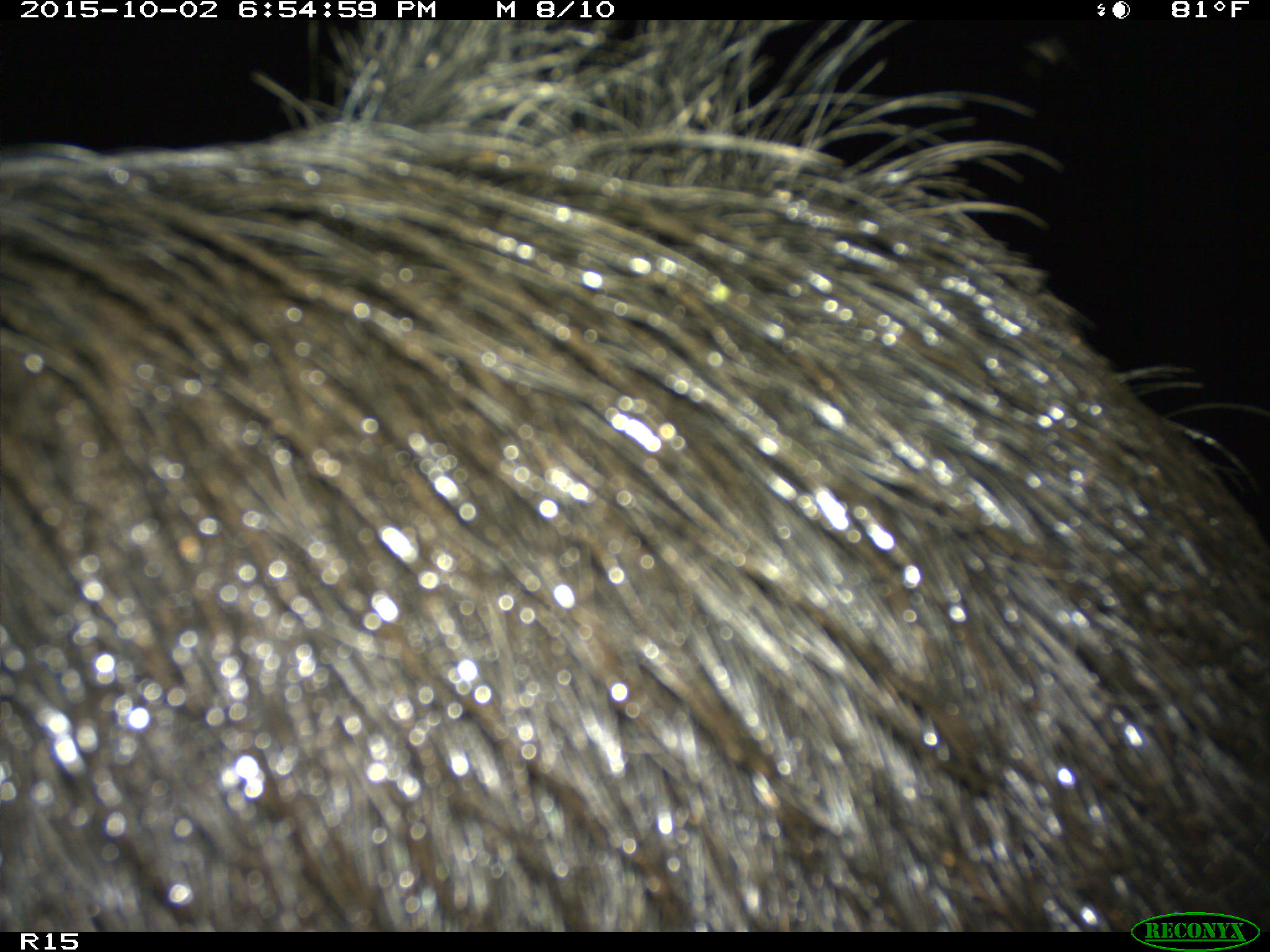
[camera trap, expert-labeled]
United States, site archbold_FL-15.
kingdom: Animalia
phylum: Chordata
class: Mammalia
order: Artiodactyla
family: Suidae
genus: Sus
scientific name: Sus scrofa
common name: wild boar